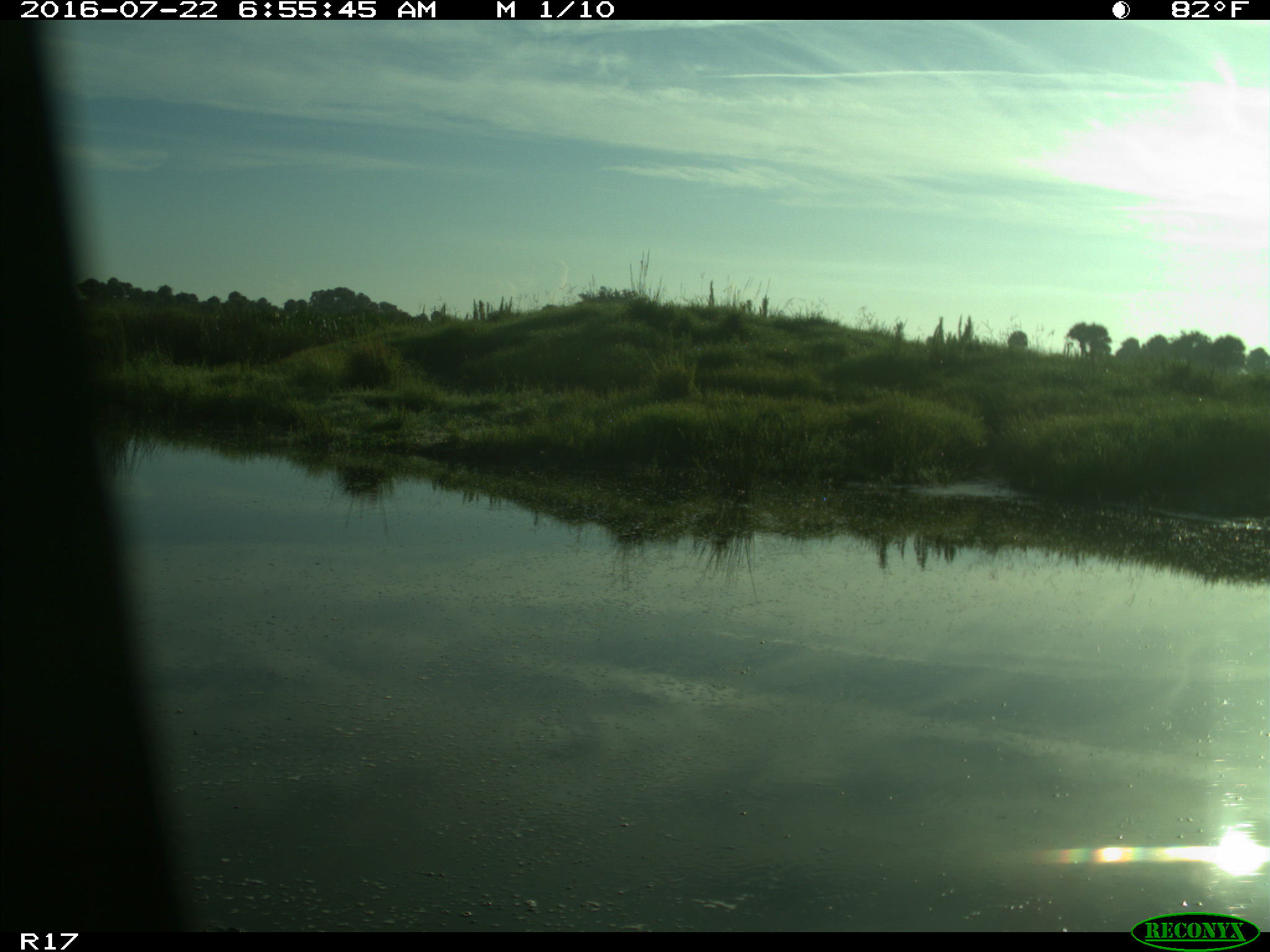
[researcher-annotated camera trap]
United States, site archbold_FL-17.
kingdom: Animalia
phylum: Chordata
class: Aves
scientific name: Aves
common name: birds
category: unidentified bird